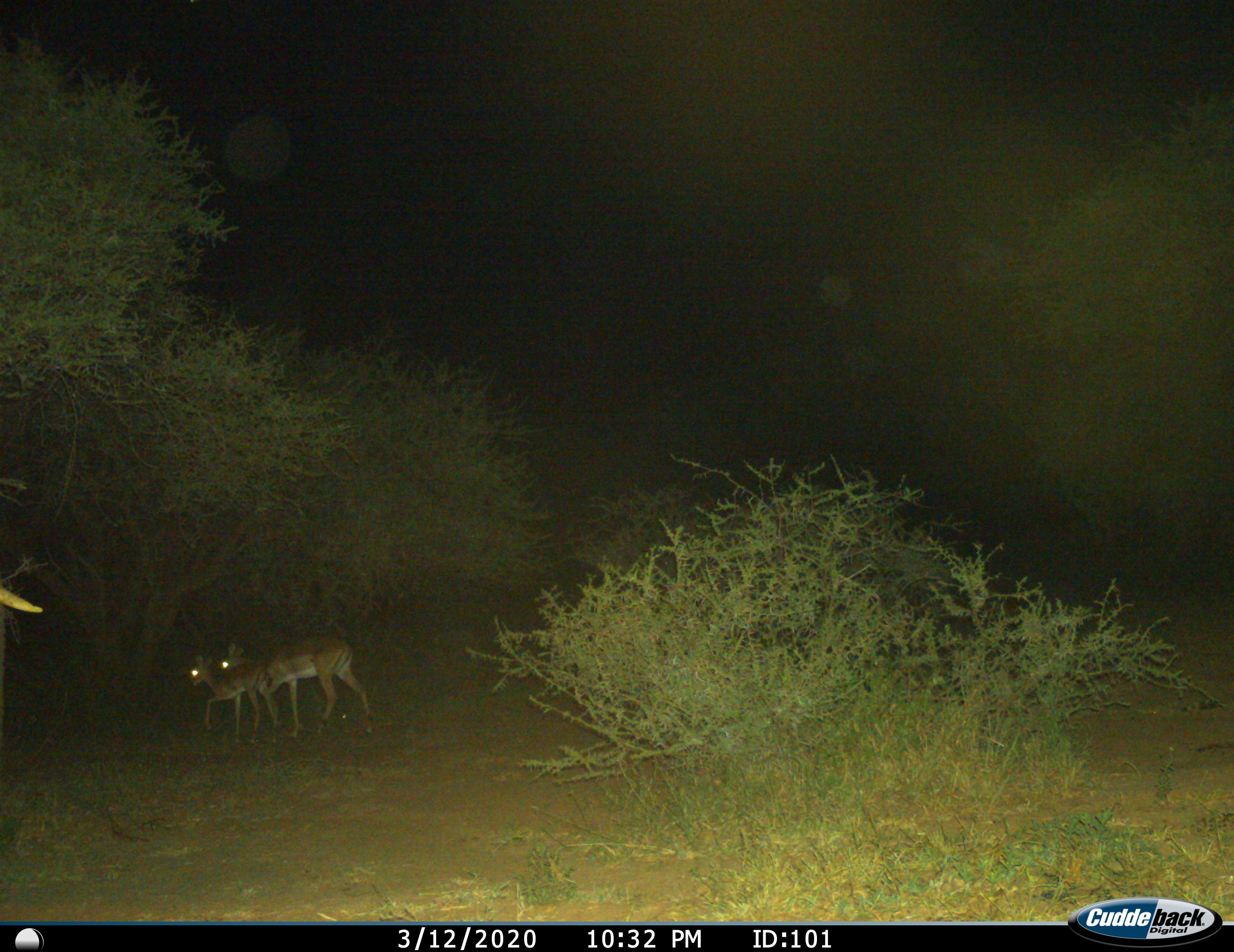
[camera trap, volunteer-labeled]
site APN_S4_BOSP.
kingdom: Animalia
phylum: Chordata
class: Mammalia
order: Artiodactyla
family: Bovidae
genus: Aepyceros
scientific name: Aepyceros melampus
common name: impala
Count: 2.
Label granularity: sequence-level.